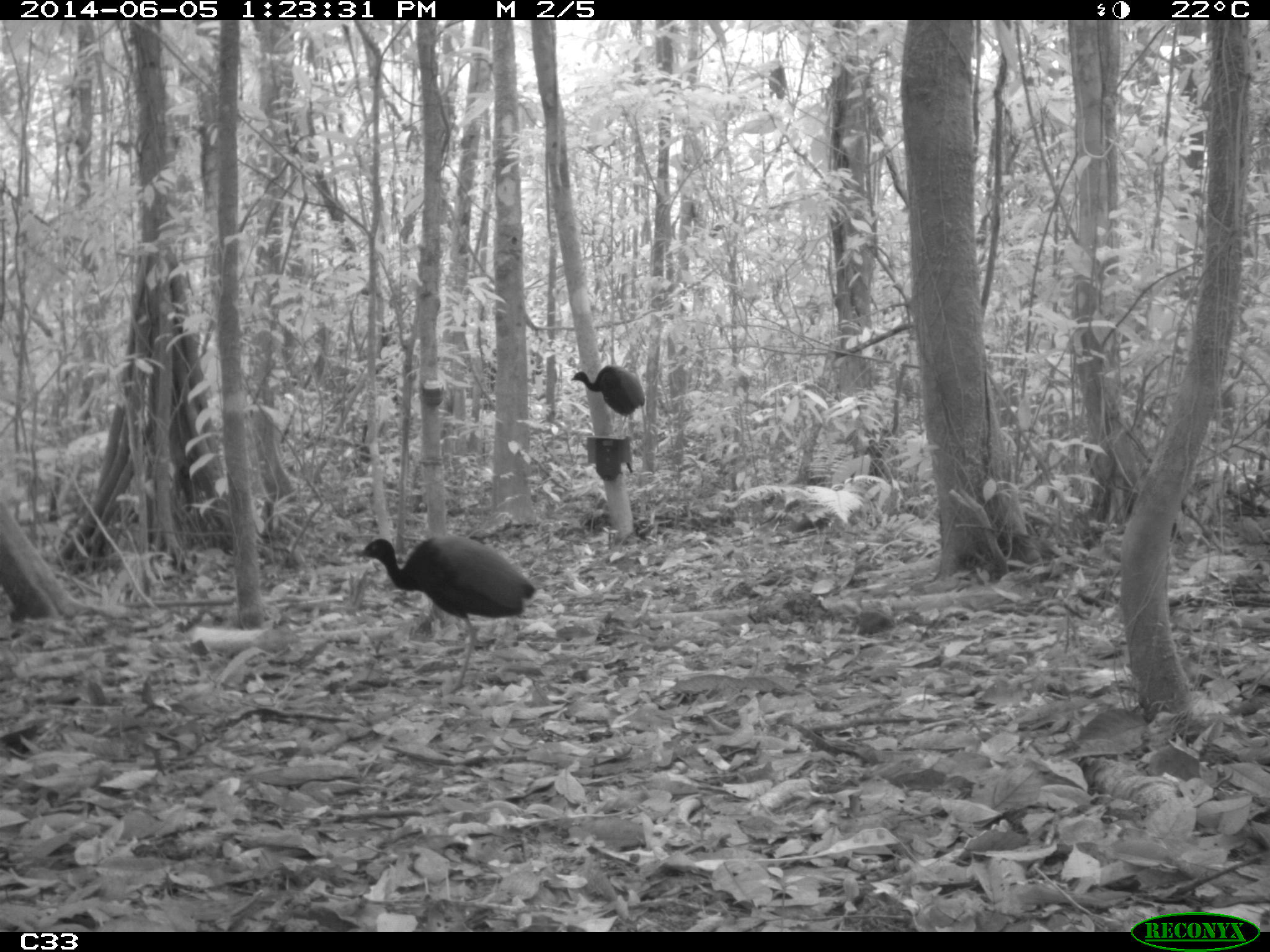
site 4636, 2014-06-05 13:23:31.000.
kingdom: Animalia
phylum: Chordata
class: Aves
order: Gruiformes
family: Psophiidae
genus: Psophia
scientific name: Psophia crepitans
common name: gray-winged trumpeter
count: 6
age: adult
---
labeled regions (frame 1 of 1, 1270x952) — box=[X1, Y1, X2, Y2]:
psophia crepitans: box=[349, 532, 537, 696]; box=[570, 363, 647, 437]